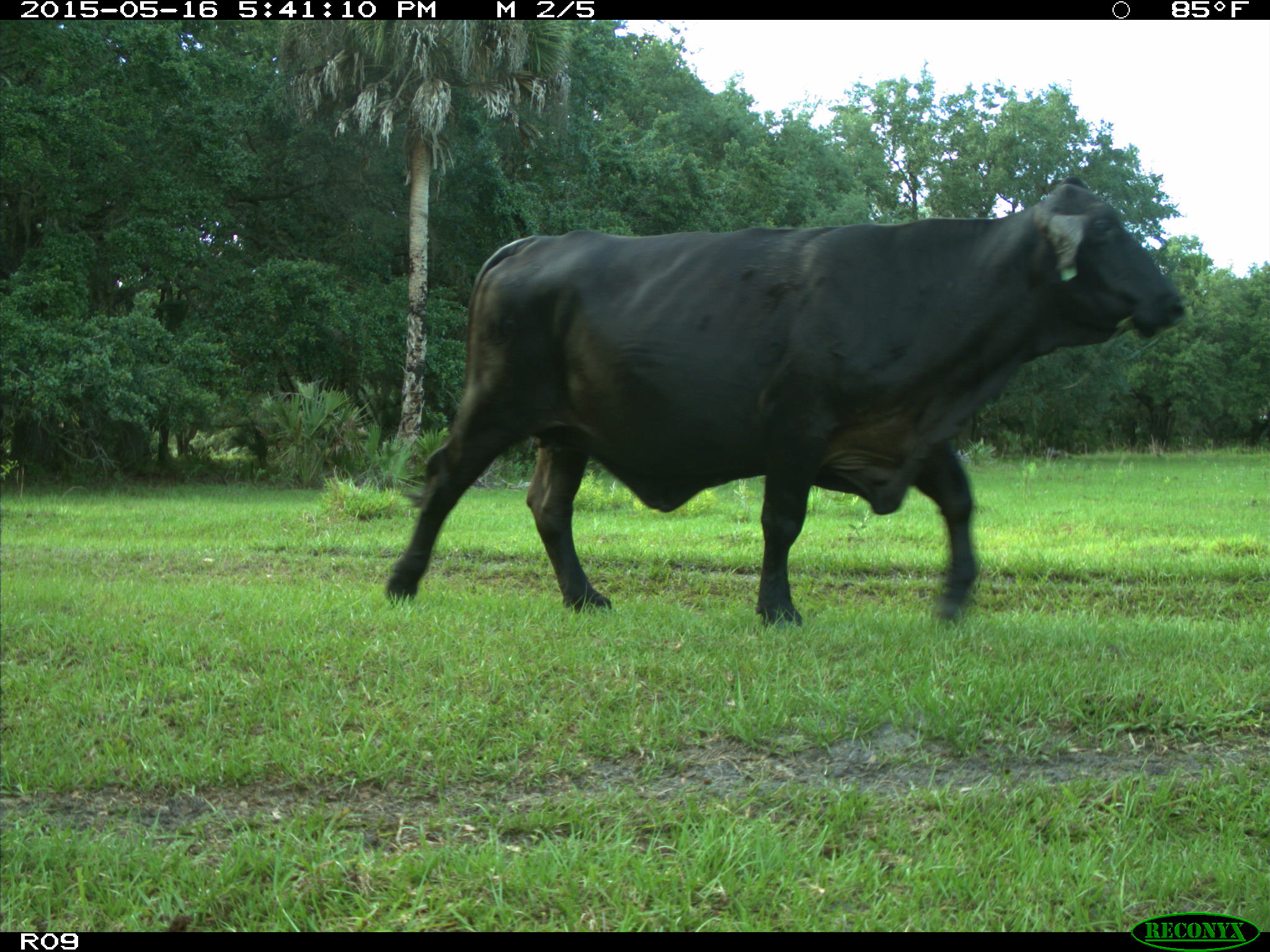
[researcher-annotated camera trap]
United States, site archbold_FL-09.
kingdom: Animalia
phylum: Chordata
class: Mammalia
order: Artiodactyla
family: Bovidae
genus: Bos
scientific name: Bos taurus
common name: domestic cow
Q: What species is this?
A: Bos taurus (domestic cow).